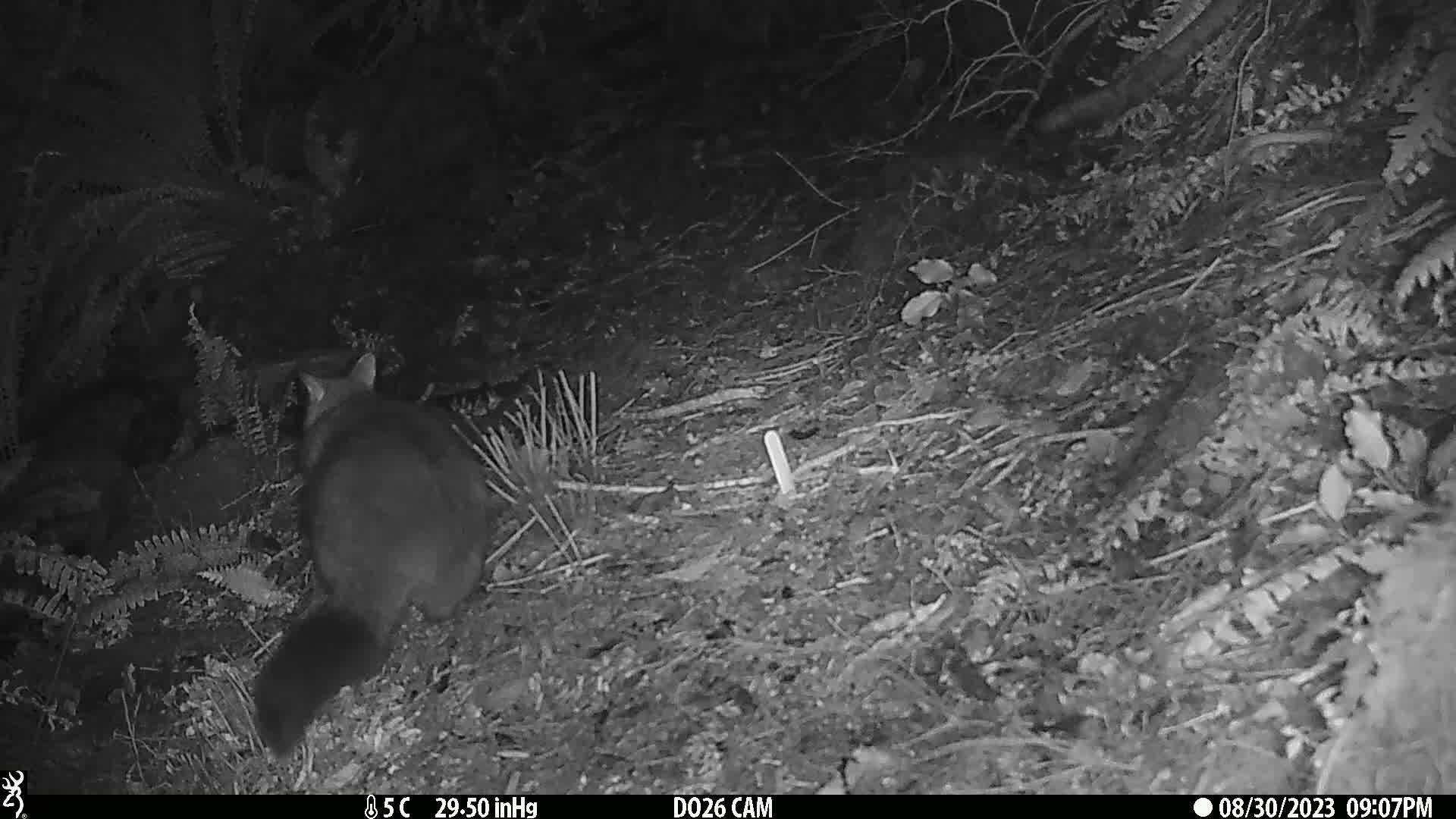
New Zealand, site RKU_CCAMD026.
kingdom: Animalia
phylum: Chordata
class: Mammalia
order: Diprotodontia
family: Phalangeridae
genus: Trichosurus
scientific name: Trichosurus vulpecula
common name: common brushtail possum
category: possum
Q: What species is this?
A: Possum (common brushtail possum) (Trichosurus vulpecula).